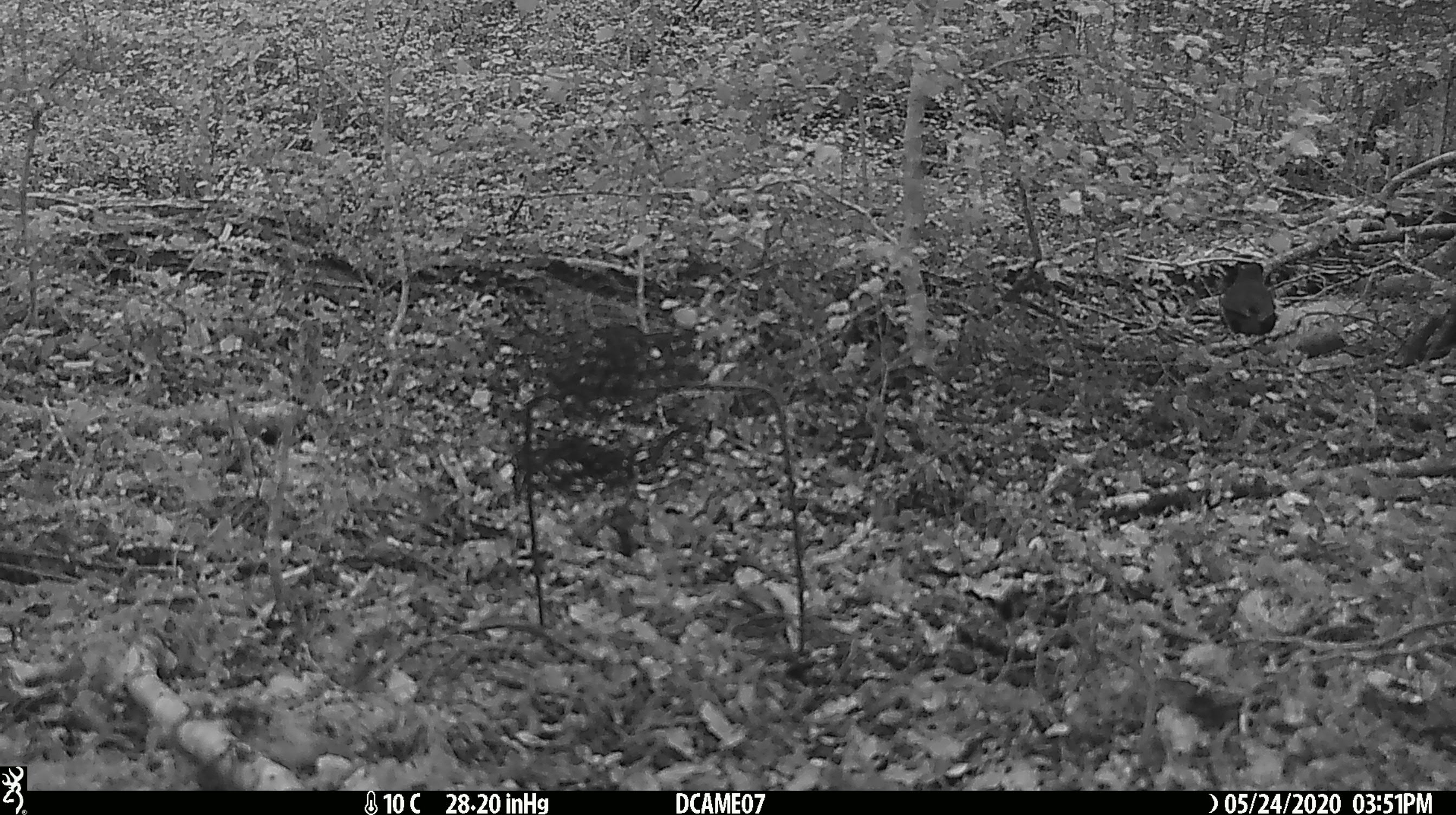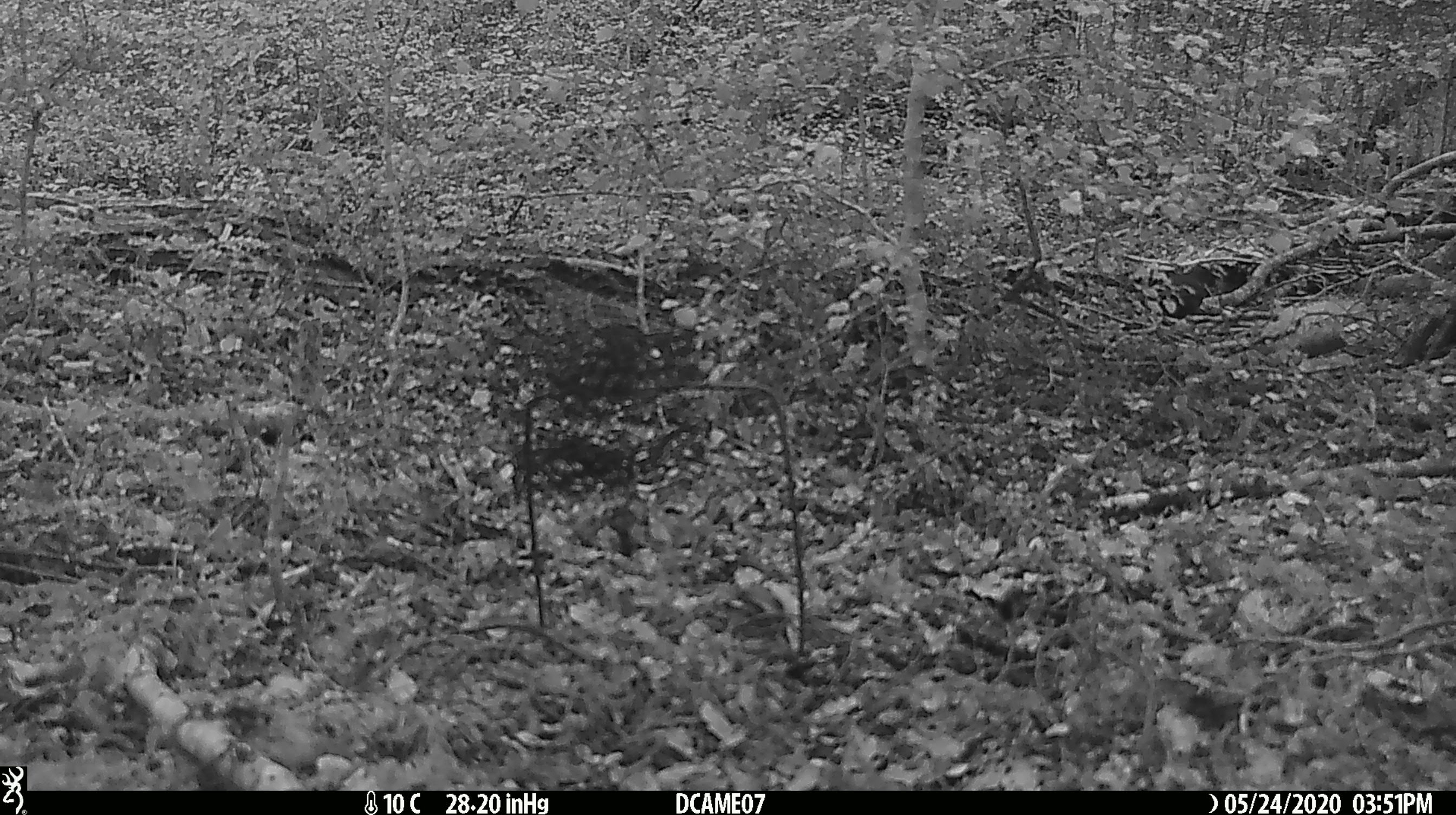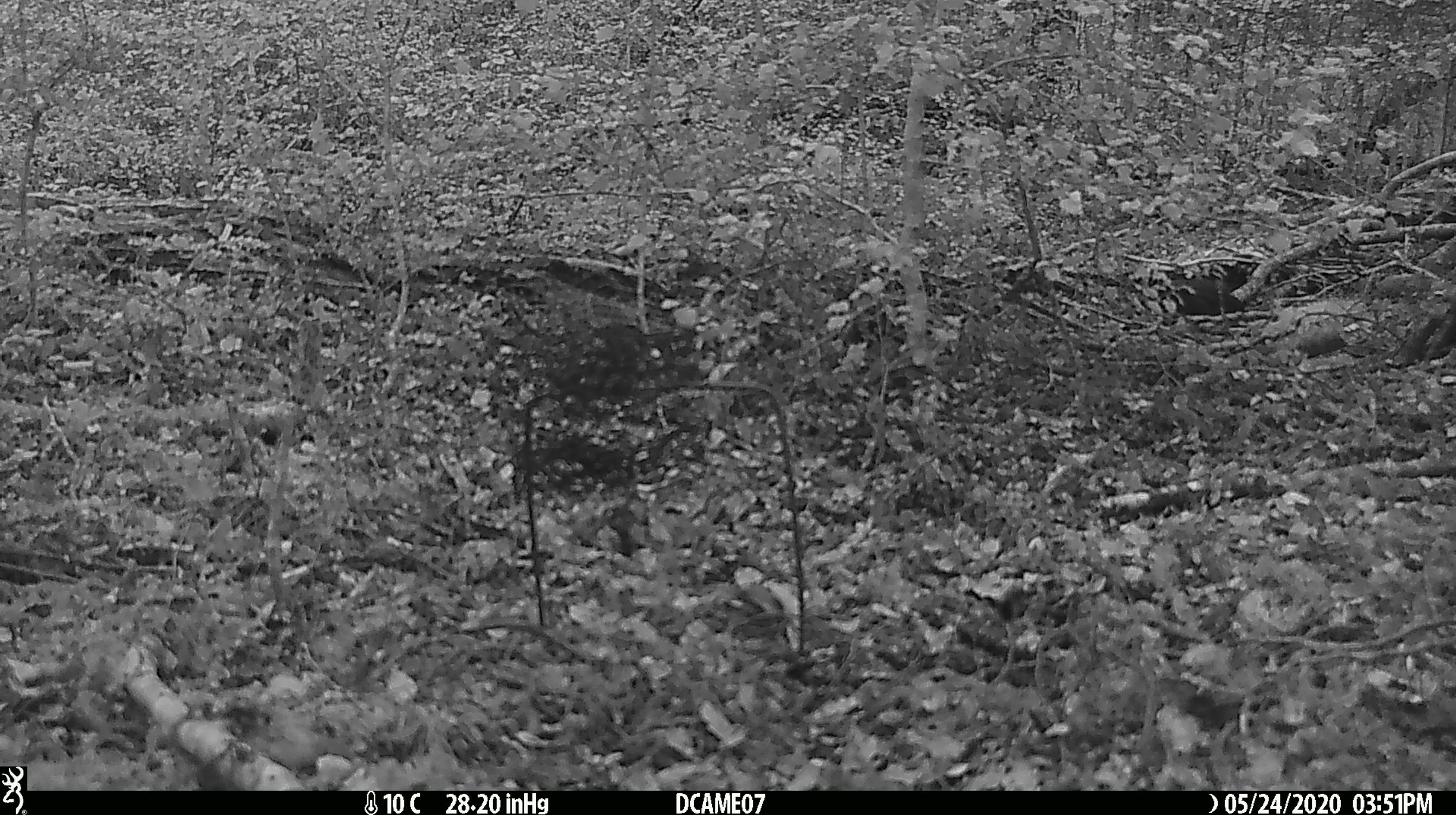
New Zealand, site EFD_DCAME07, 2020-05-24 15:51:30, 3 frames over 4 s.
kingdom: Animalia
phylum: Chordata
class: Aves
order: Passeriformes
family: Turdidae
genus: Turdus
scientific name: Turdus merula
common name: eurasian blackbird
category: blackbird